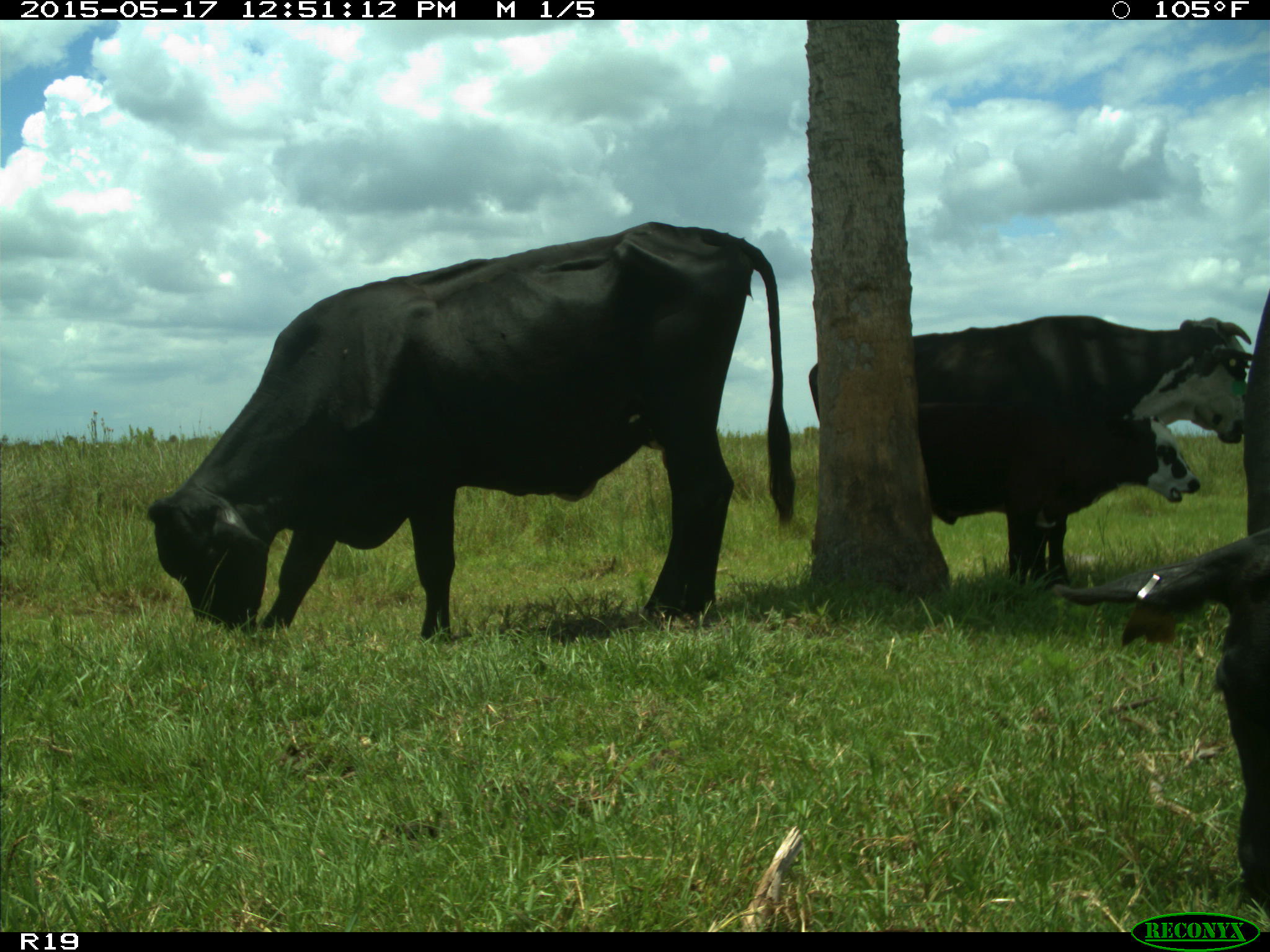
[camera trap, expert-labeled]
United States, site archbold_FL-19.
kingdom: Animalia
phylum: Chordata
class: Mammalia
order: Artiodactyla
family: Bovidae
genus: Bos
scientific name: Bos taurus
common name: domestic cow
Bos taurus (domestic cow).